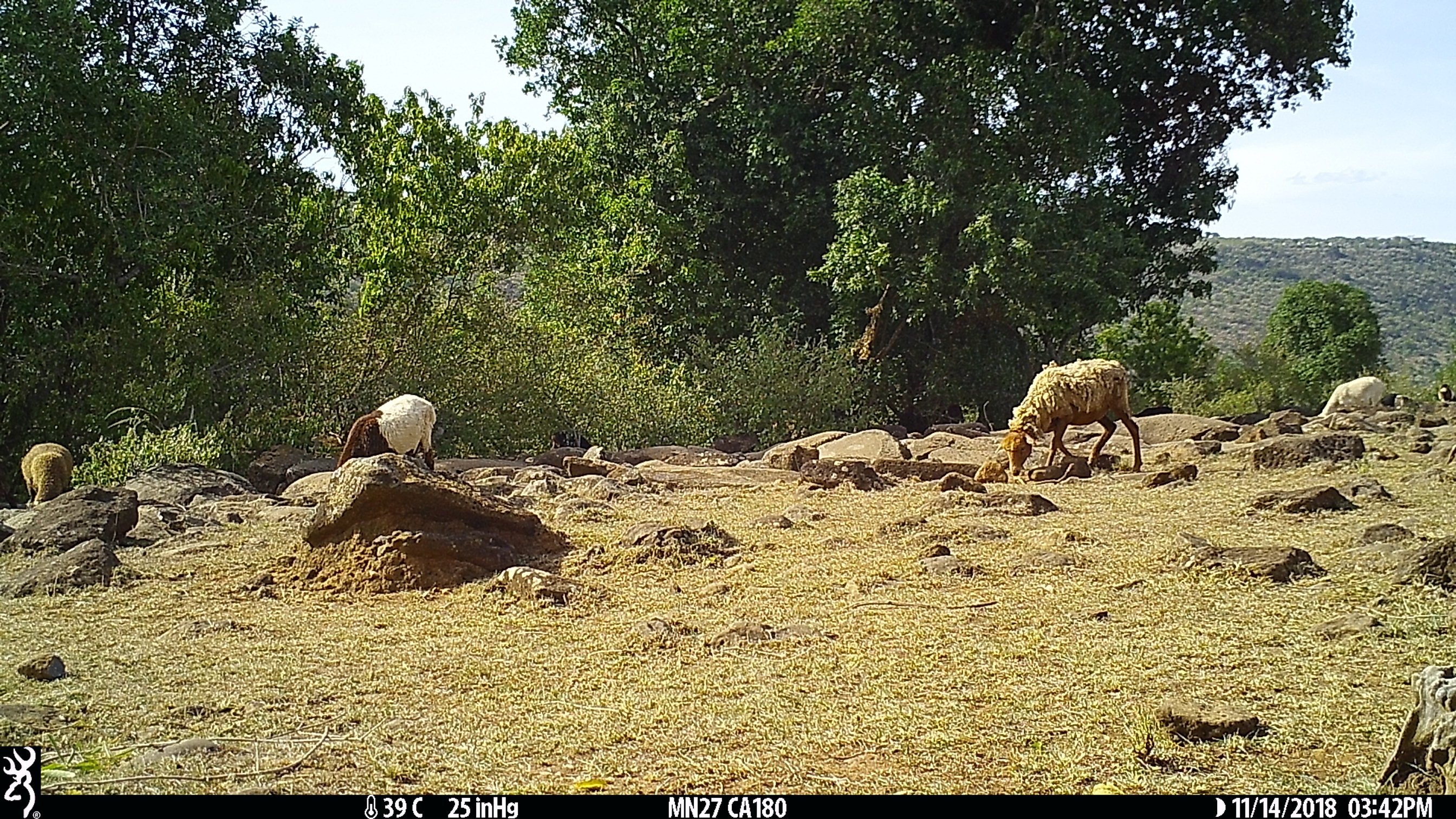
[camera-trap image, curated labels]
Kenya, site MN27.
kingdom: Animalia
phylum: Chordata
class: Mammalia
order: Artiodactyla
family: Bovidae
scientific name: Bovidae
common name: sheep or goat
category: shoat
Shoat (sheep or goat) (Bovidae).